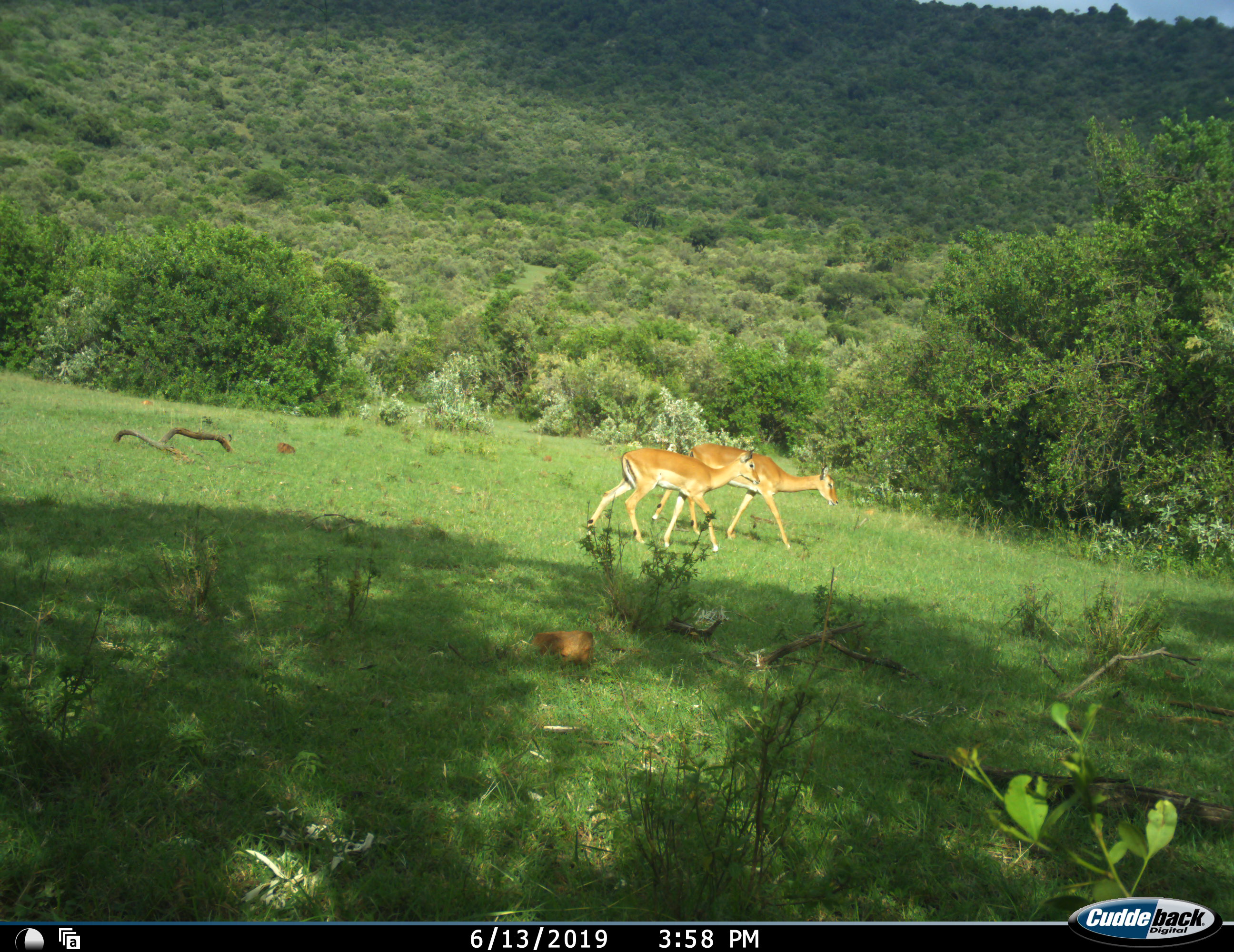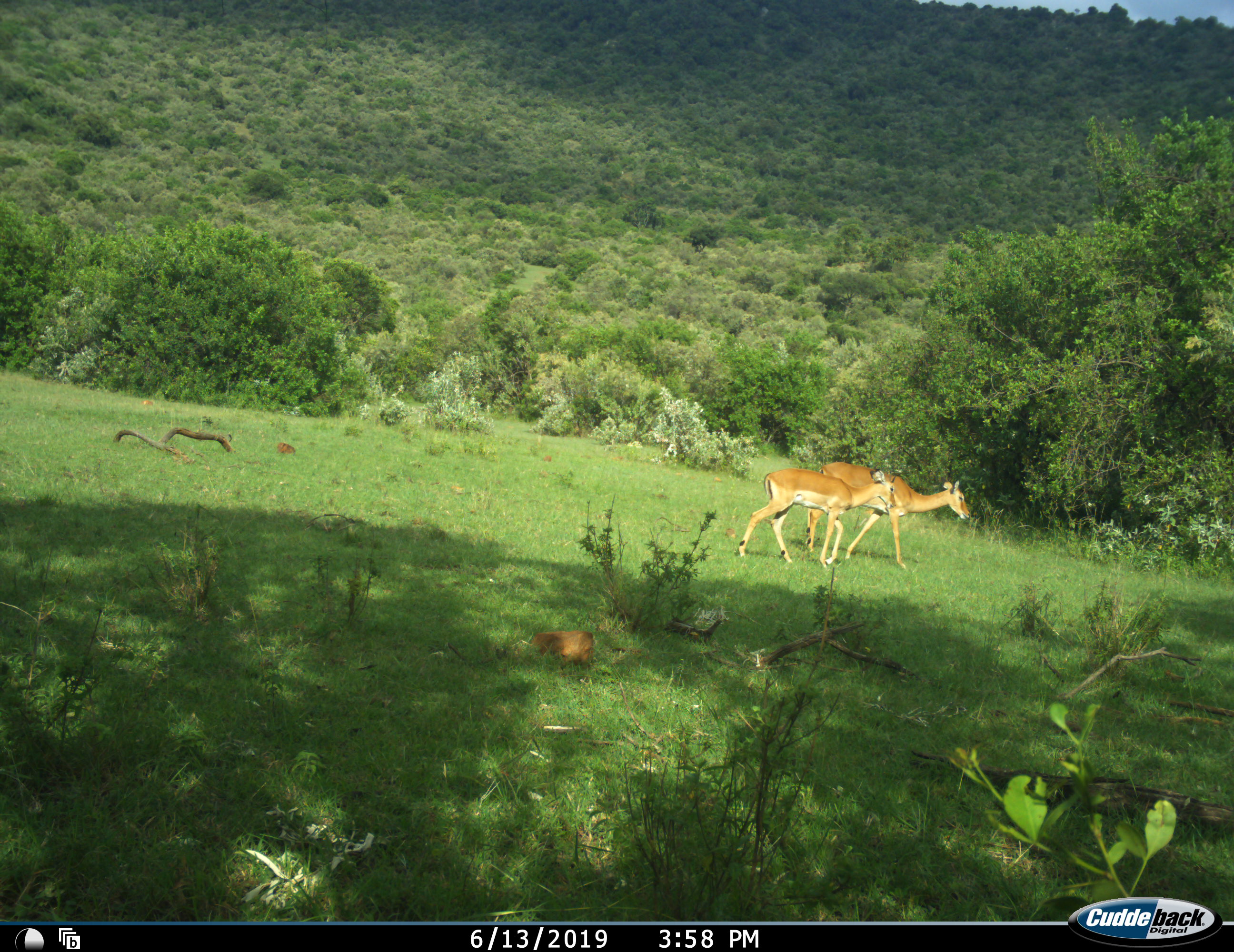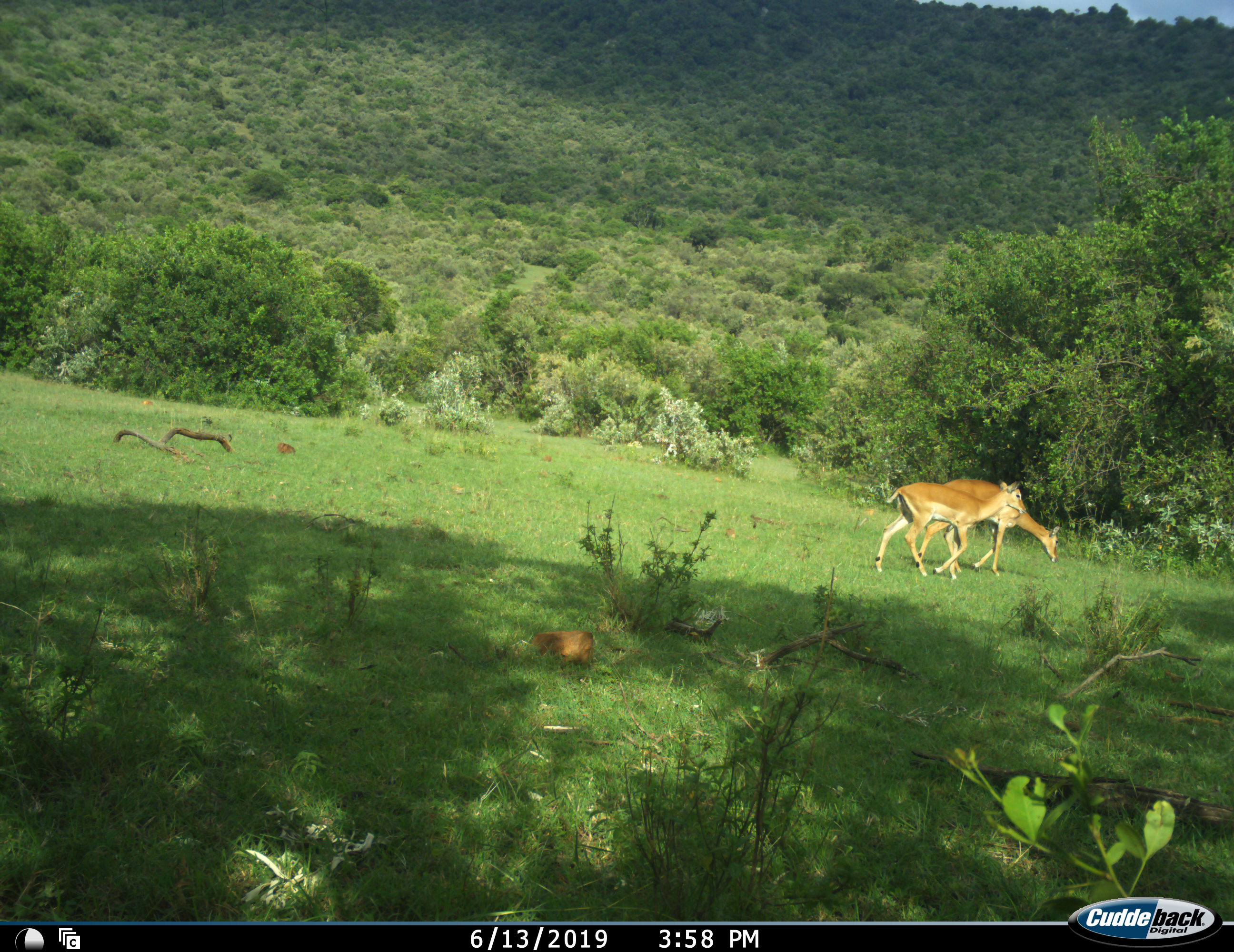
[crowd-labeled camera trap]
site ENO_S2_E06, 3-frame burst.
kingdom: Animalia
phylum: Chordata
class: Mammalia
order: Artiodactyla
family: Bovidae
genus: Aepyceros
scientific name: Aepyceros melampus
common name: impala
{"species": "impala (Aepyceros melampus)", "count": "2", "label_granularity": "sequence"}